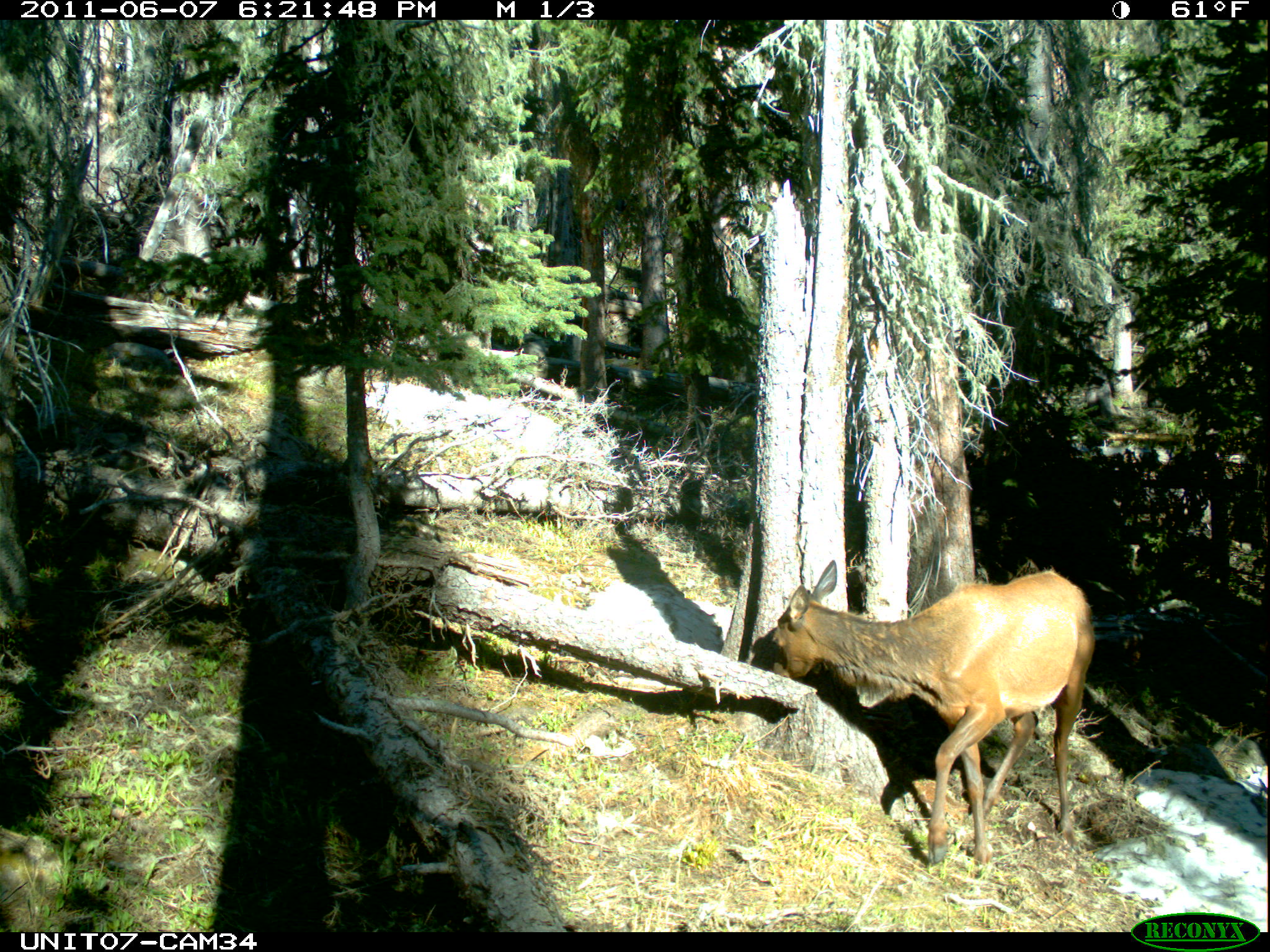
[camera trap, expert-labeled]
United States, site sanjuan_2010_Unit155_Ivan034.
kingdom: Animalia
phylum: Chordata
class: Mammalia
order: Artiodactyla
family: Cervidae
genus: Cervus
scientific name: Cervus elaphus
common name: red deer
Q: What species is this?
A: Cervus elaphus (red deer).